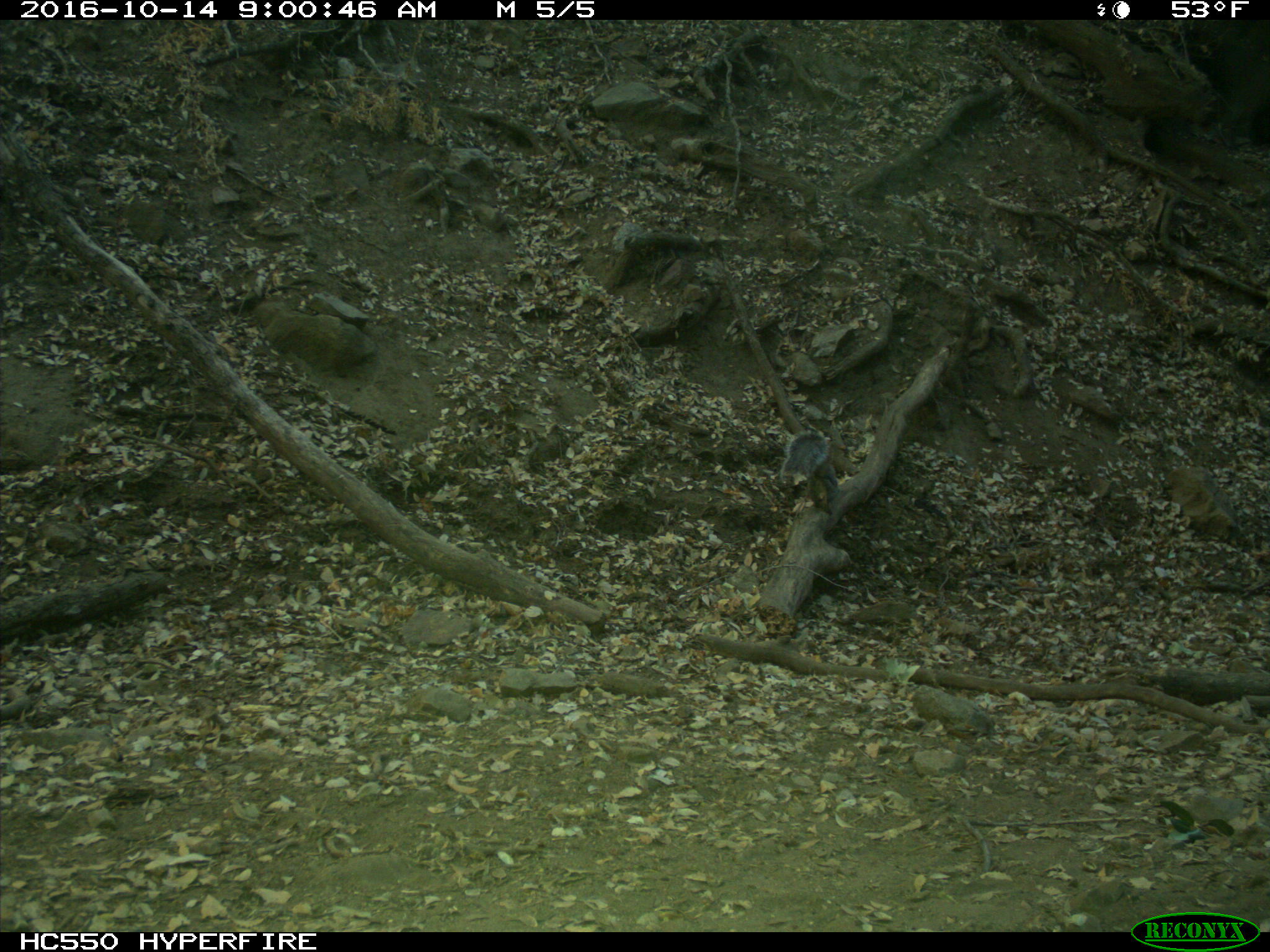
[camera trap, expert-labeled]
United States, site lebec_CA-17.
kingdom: Animalia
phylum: Chordata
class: Mammalia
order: Rodentia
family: Sciuridae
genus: Sciurus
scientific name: Sciurus carolinensis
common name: eastern gray squirrel